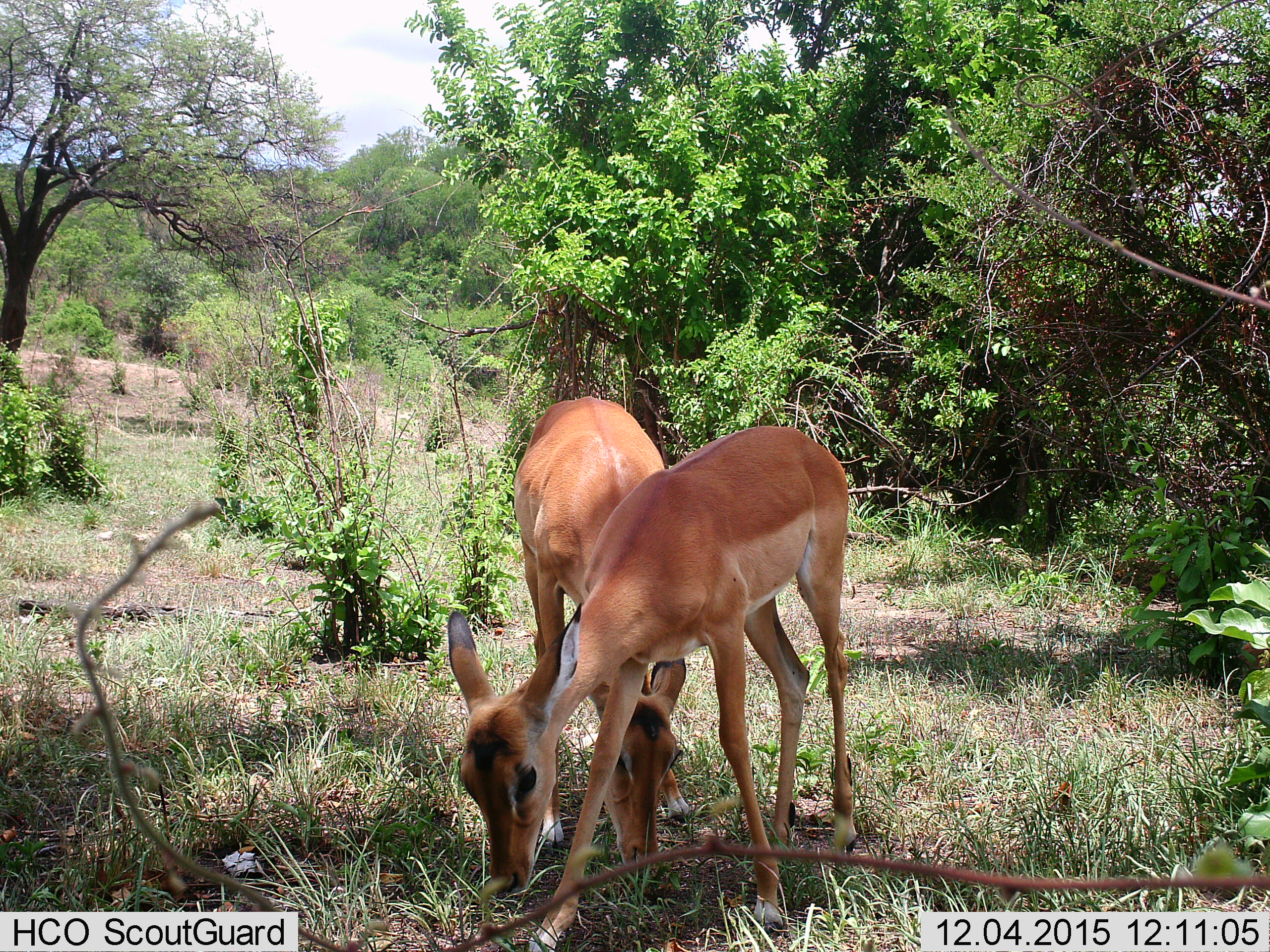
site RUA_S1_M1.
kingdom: Animalia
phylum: Chordata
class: Mammalia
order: Artiodactyla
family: Bovidae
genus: Aepyceros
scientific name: Aepyceros melampus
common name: impala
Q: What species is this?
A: Impala (Aepyceros melampus).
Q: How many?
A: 2.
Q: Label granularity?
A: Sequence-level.